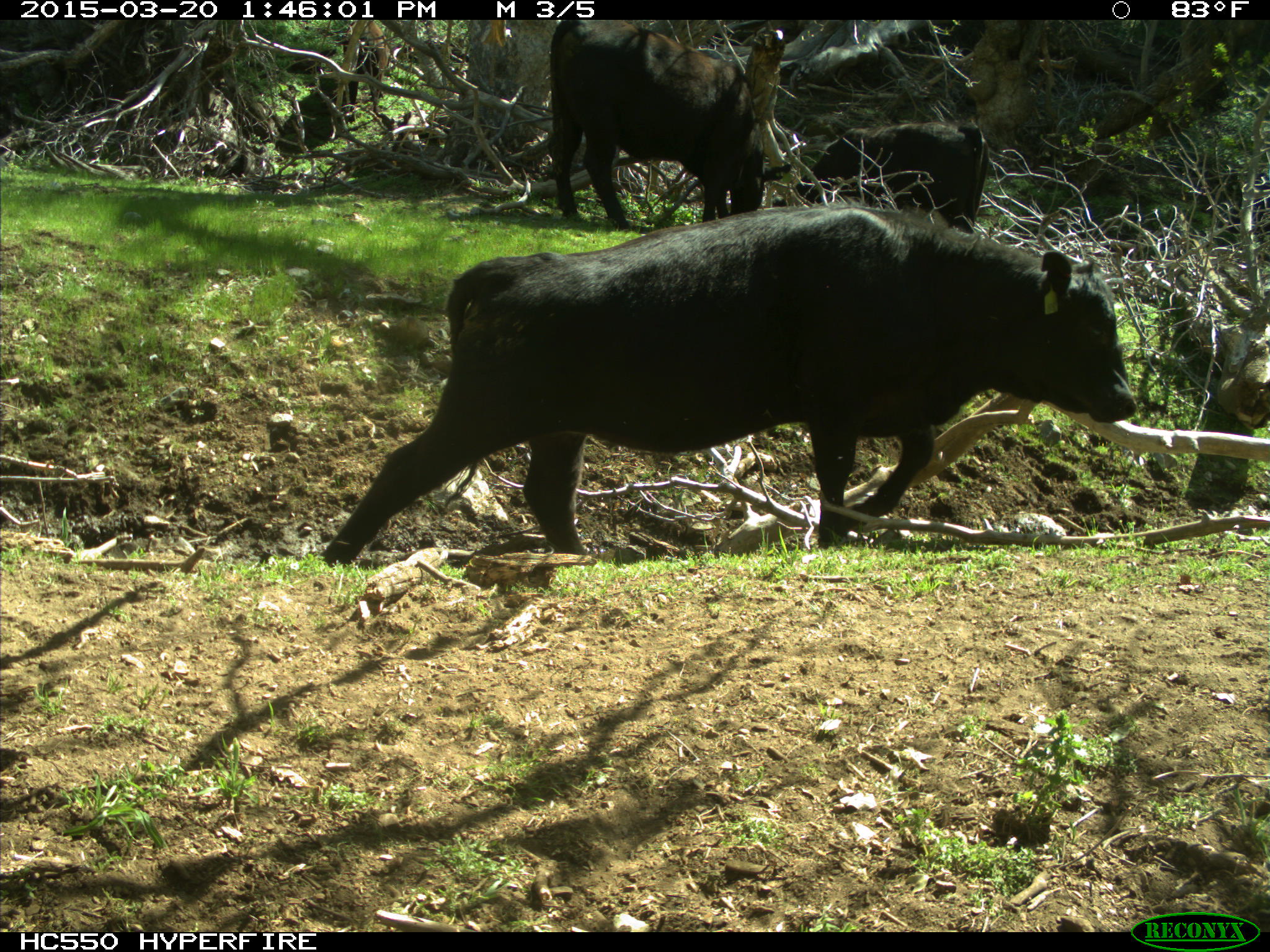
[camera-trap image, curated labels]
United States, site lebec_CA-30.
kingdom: Animalia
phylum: Chordata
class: Mammalia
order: Artiodactyla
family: Bovidae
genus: Bos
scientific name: Bos taurus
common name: domestic cow